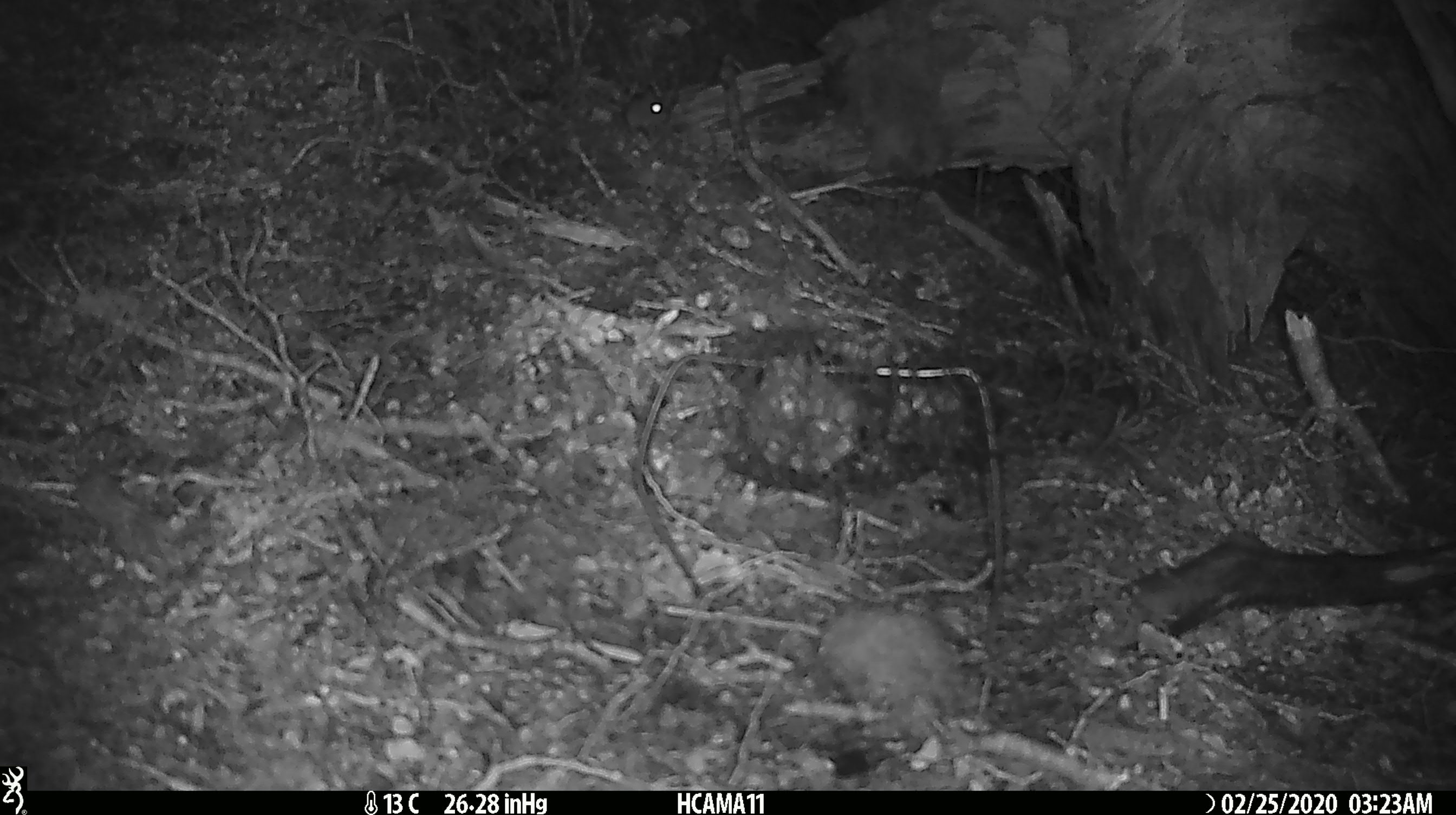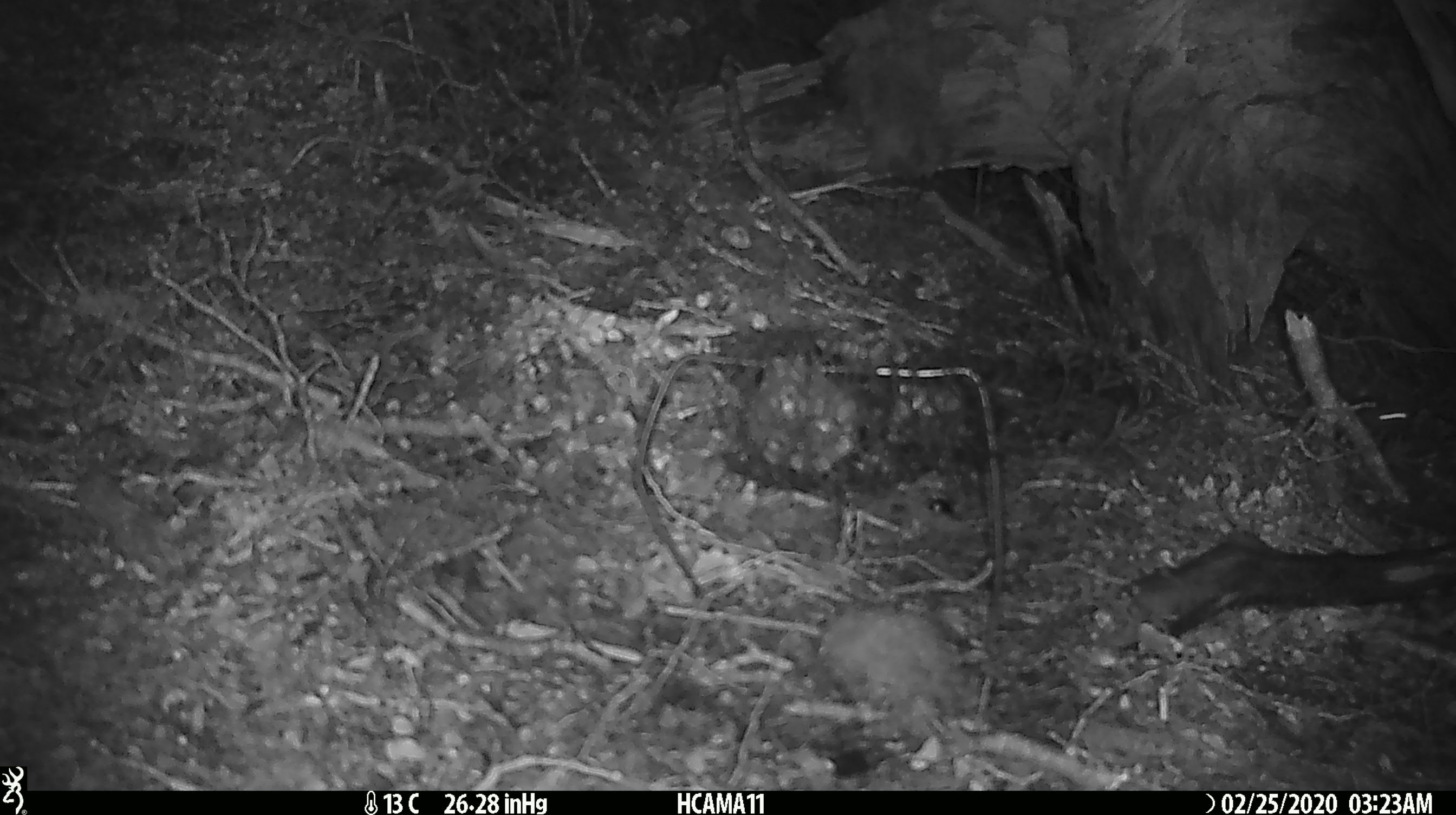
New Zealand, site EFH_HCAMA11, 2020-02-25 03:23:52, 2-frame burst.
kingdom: Animalia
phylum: Chordata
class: Mammalia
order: Rodentia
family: Muridae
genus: Mus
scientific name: Mus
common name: mouse